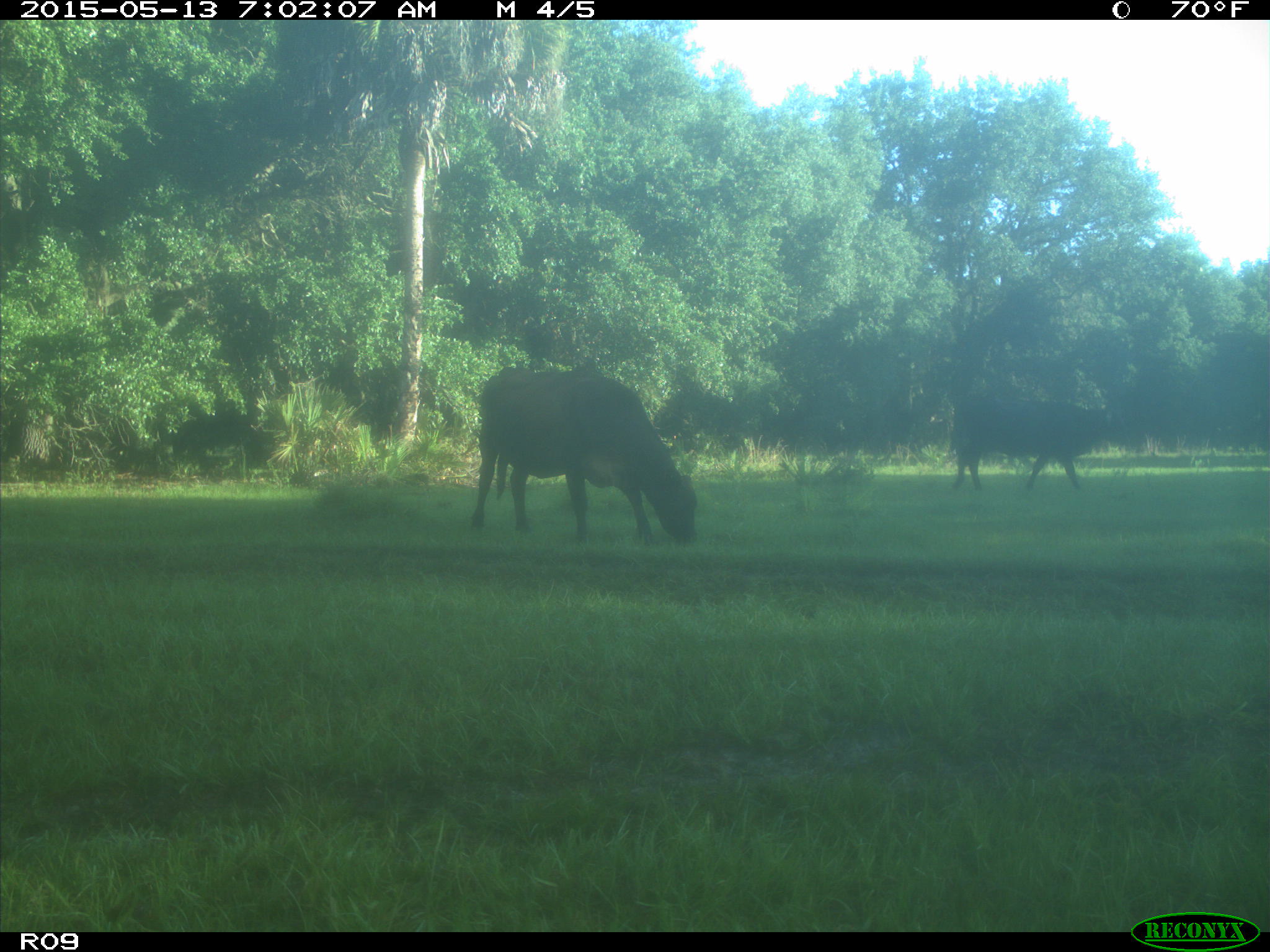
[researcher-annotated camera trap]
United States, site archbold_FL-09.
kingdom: Animalia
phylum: Chordata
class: Mammalia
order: Artiodactyla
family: Bovidae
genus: Bos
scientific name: Bos taurus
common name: domestic cow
Bos taurus (domestic cow).